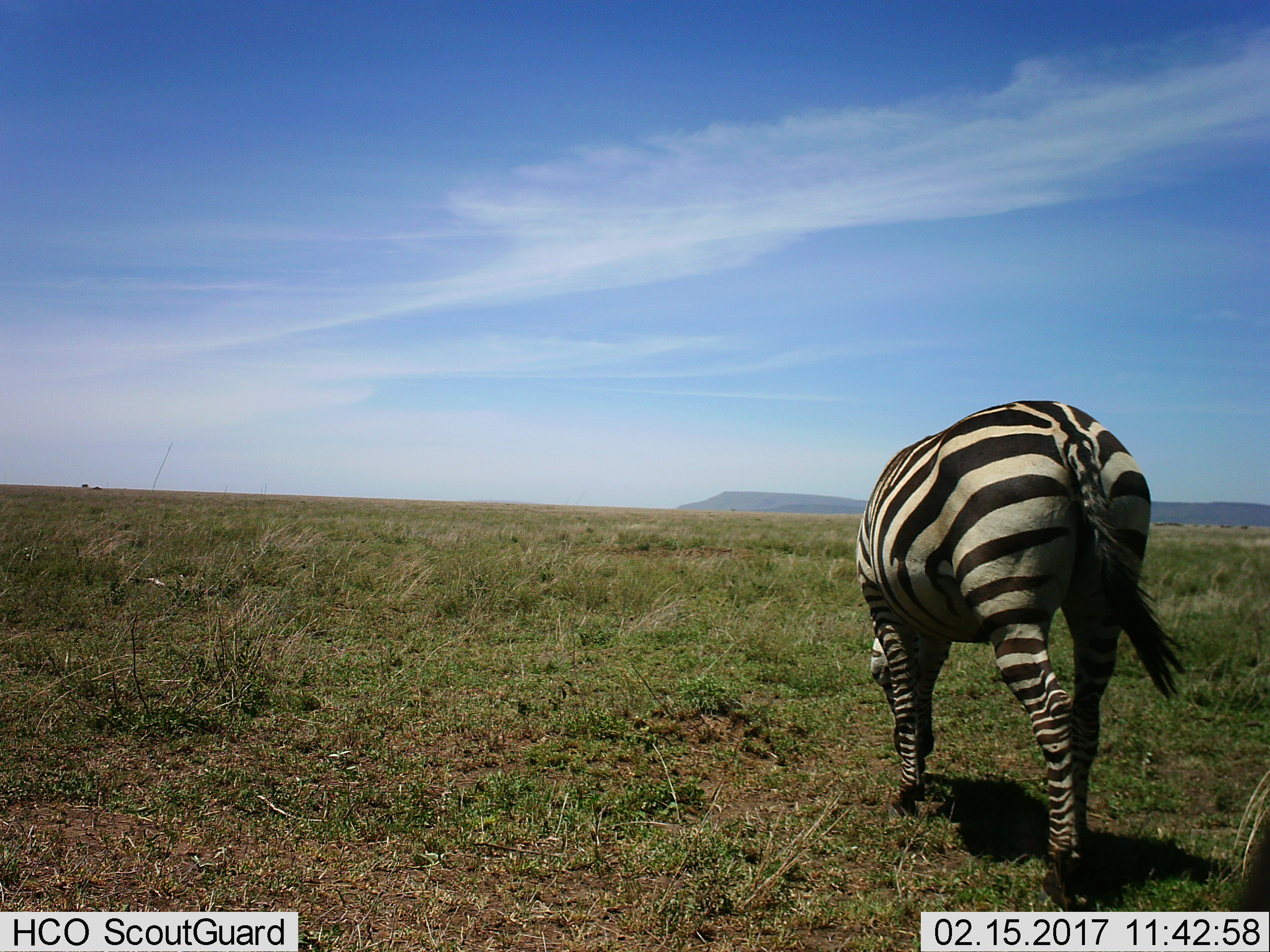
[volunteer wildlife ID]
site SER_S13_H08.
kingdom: Animalia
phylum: Chordata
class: Mammalia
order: Perissodactyla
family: Equidae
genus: Equus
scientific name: Equus quagga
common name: plains zebra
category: zebraplains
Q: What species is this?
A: Zebraplains (plains zebra) (Equus quagga).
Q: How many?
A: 1.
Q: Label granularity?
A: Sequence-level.